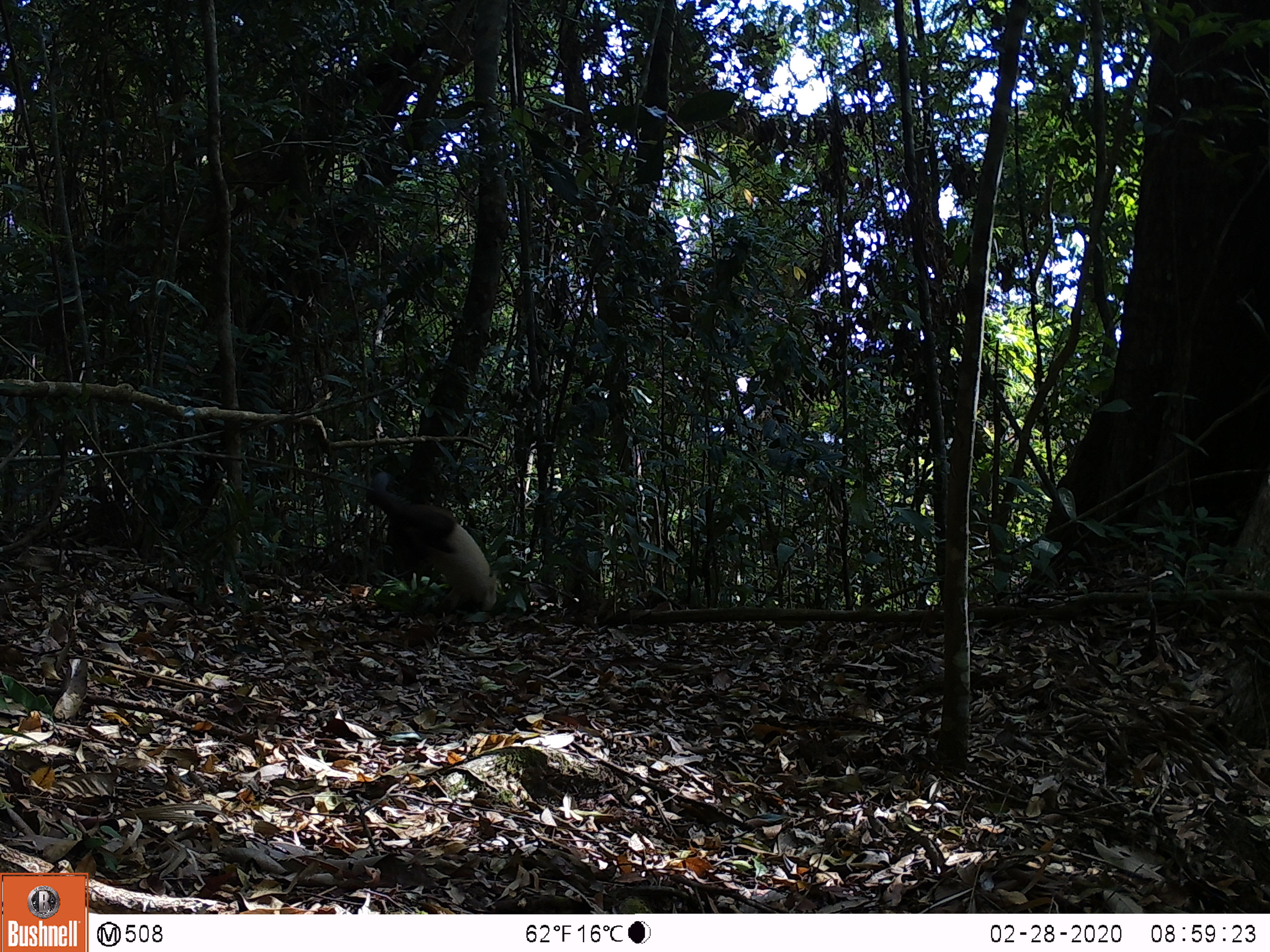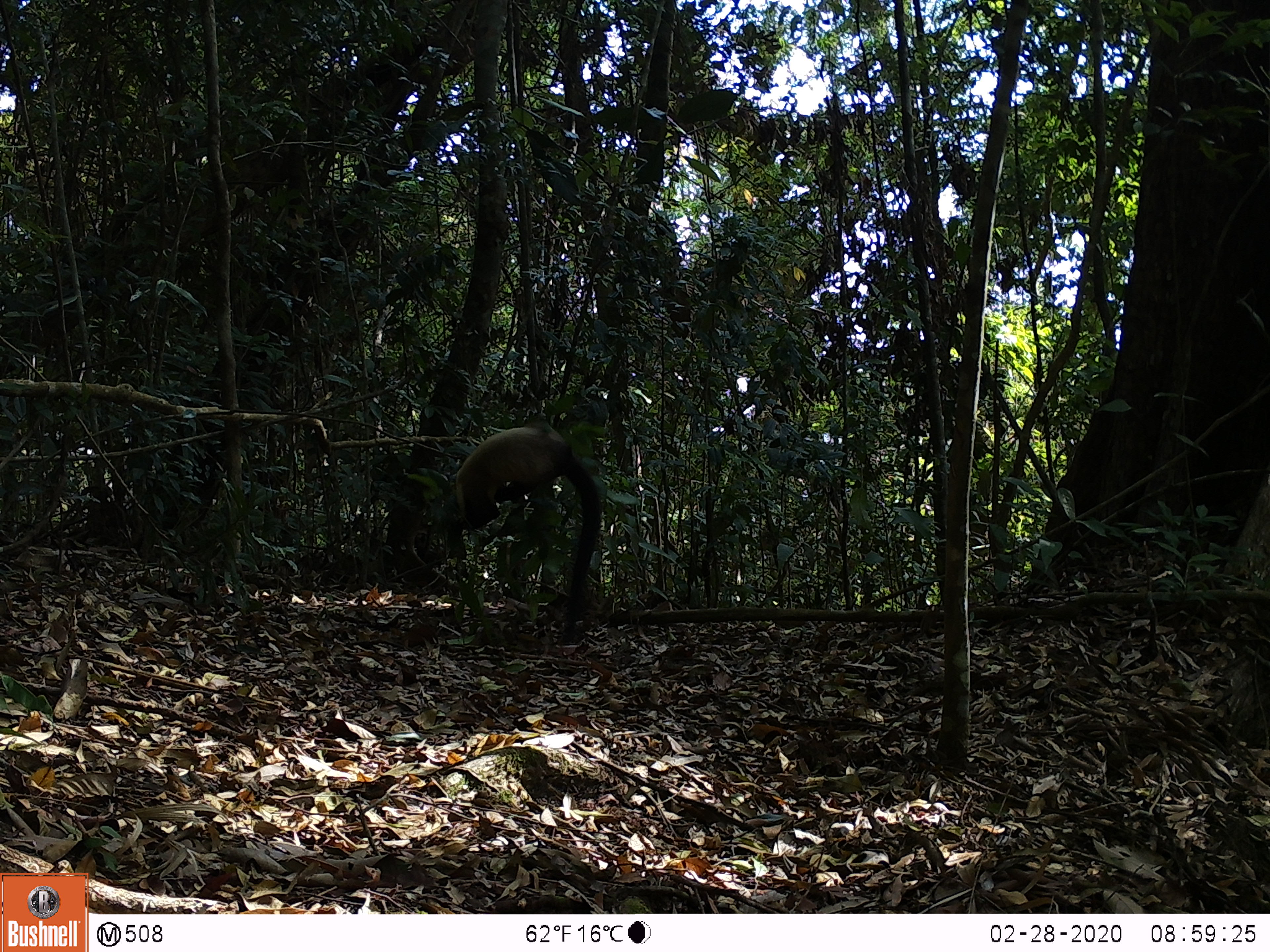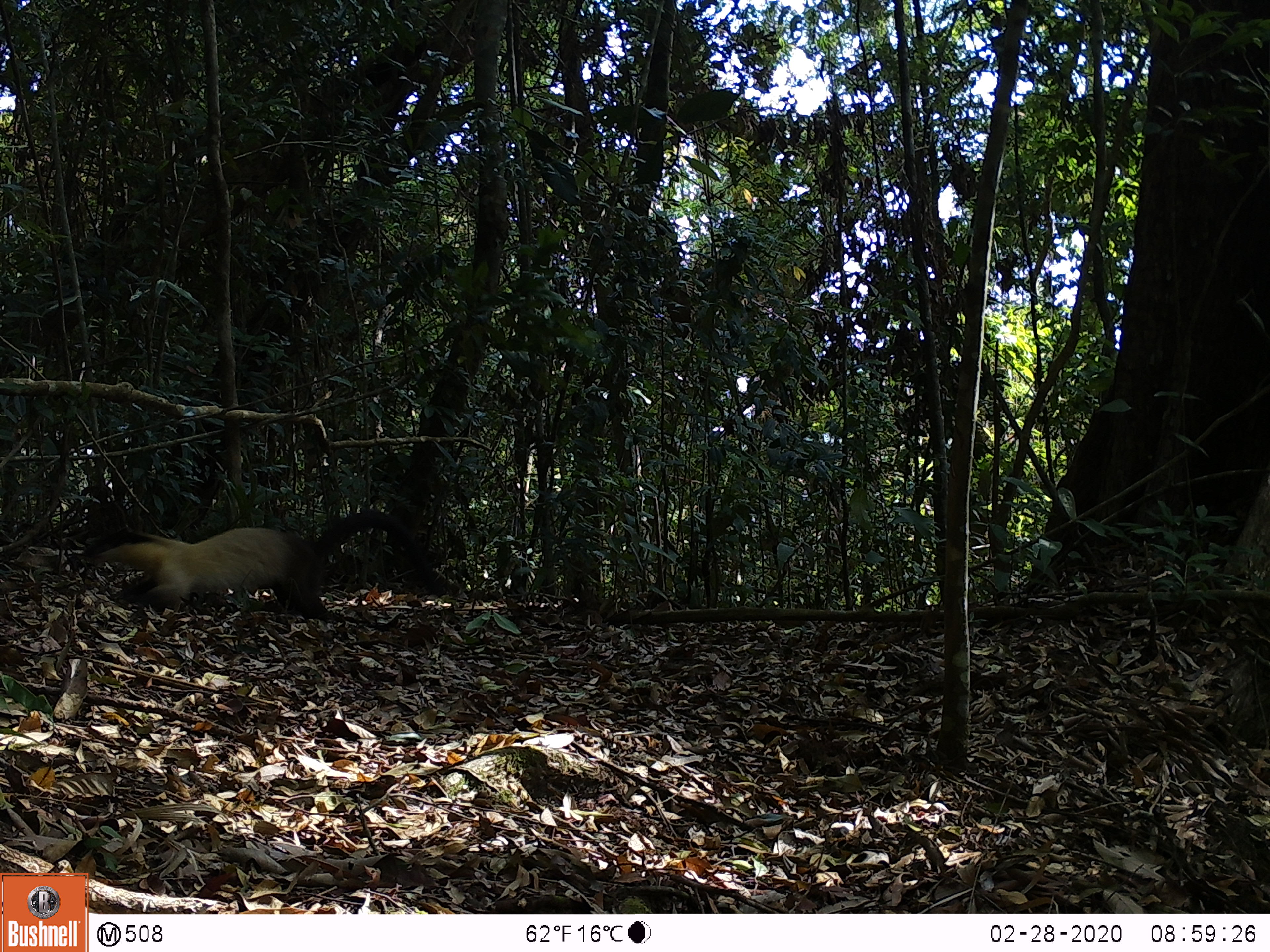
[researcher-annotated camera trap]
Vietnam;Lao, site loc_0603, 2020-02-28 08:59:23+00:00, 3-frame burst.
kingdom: Animalia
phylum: Chordata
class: Mammalia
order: Carnivora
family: Mustelidae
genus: Martes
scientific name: Martes flavigula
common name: yellow-throated marten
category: yellow throated marten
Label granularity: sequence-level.